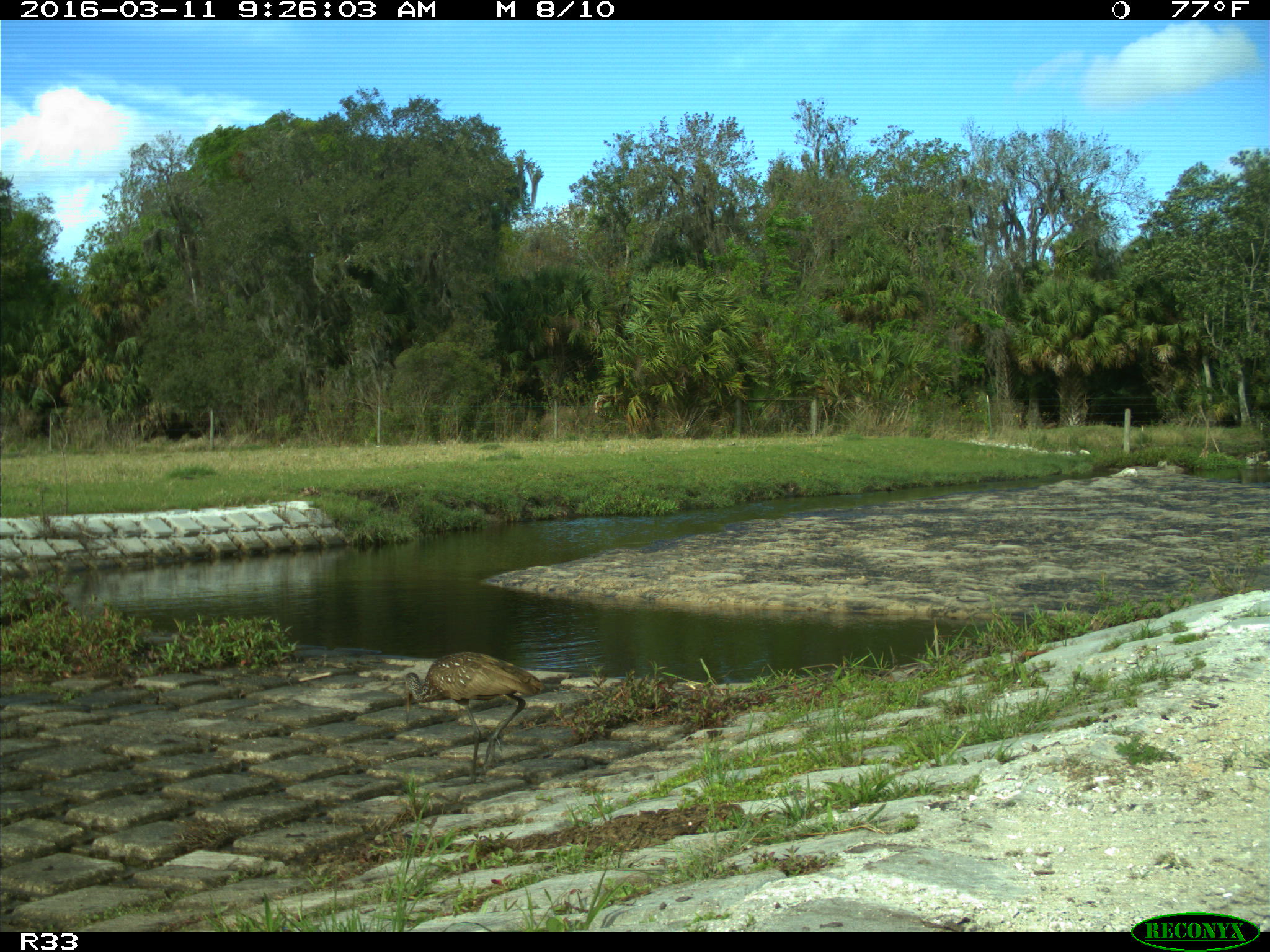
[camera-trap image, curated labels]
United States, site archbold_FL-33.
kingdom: Animalia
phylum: Chordata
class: Aves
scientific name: Aves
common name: birds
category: unidentified bird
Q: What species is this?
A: Unidentified bird (birds) (Aves).